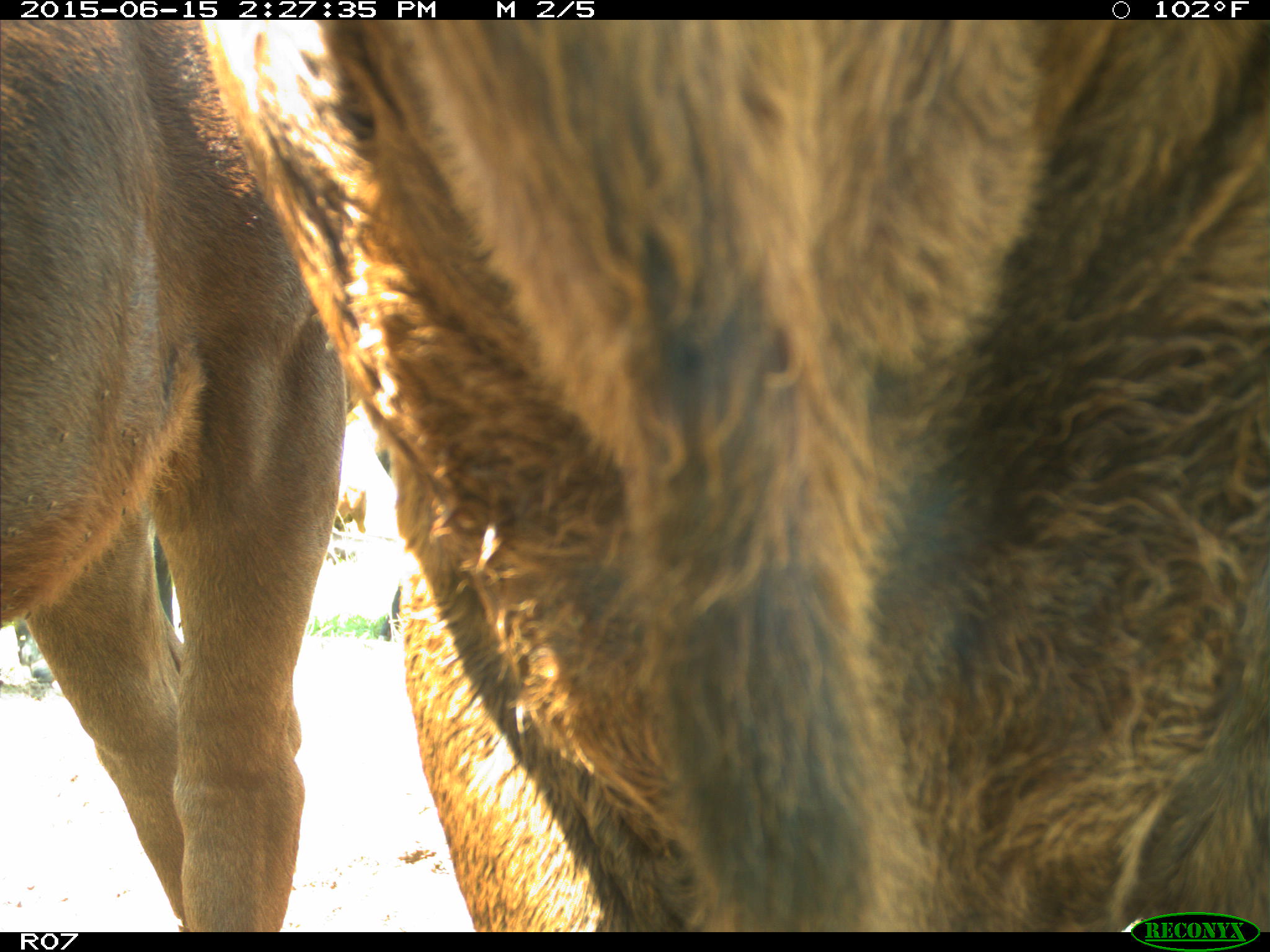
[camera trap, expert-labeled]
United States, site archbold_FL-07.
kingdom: Animalia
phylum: Chordata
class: Mammalia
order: Artiodactyla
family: Bovidae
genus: Bos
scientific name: Bos taurus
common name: domestic cow